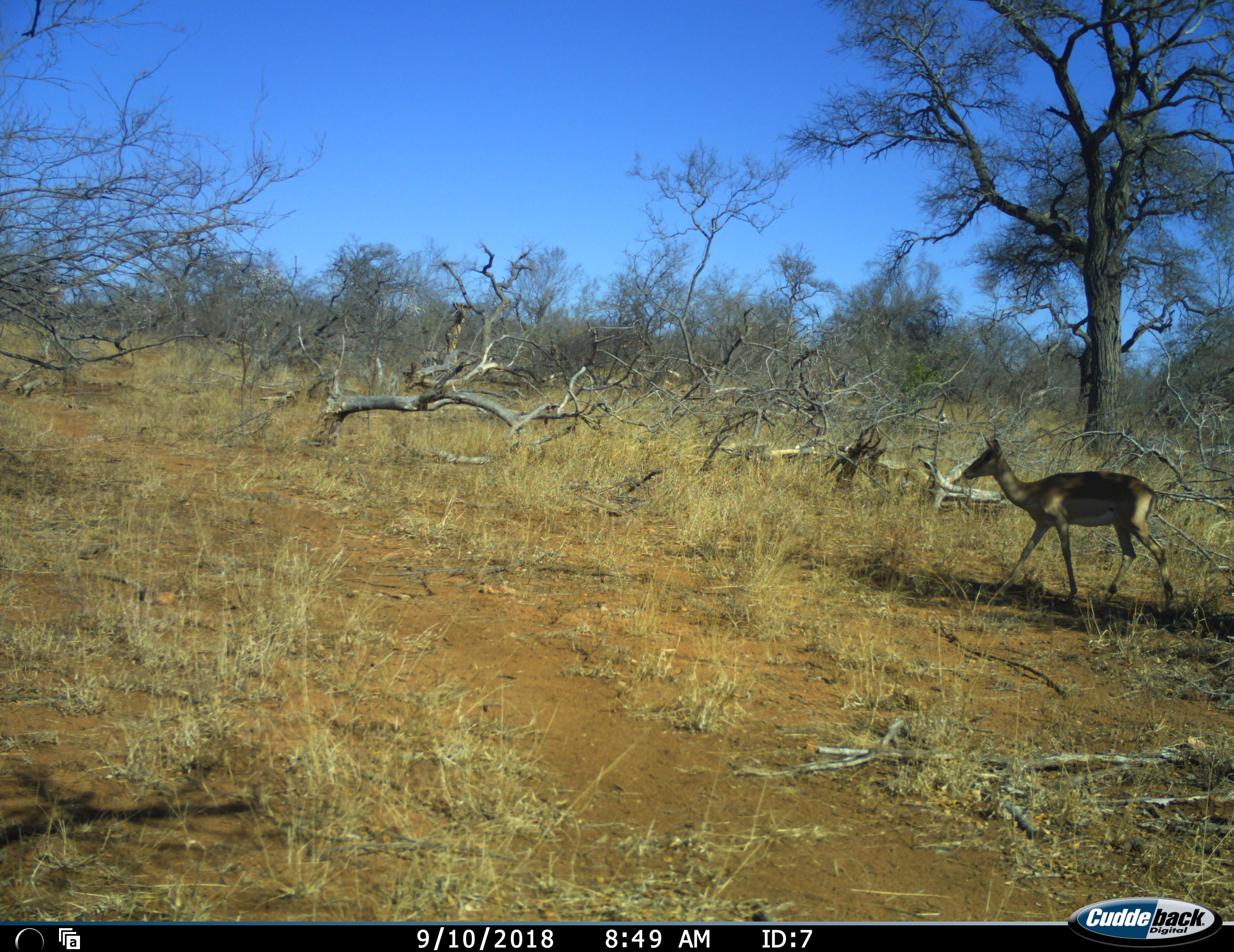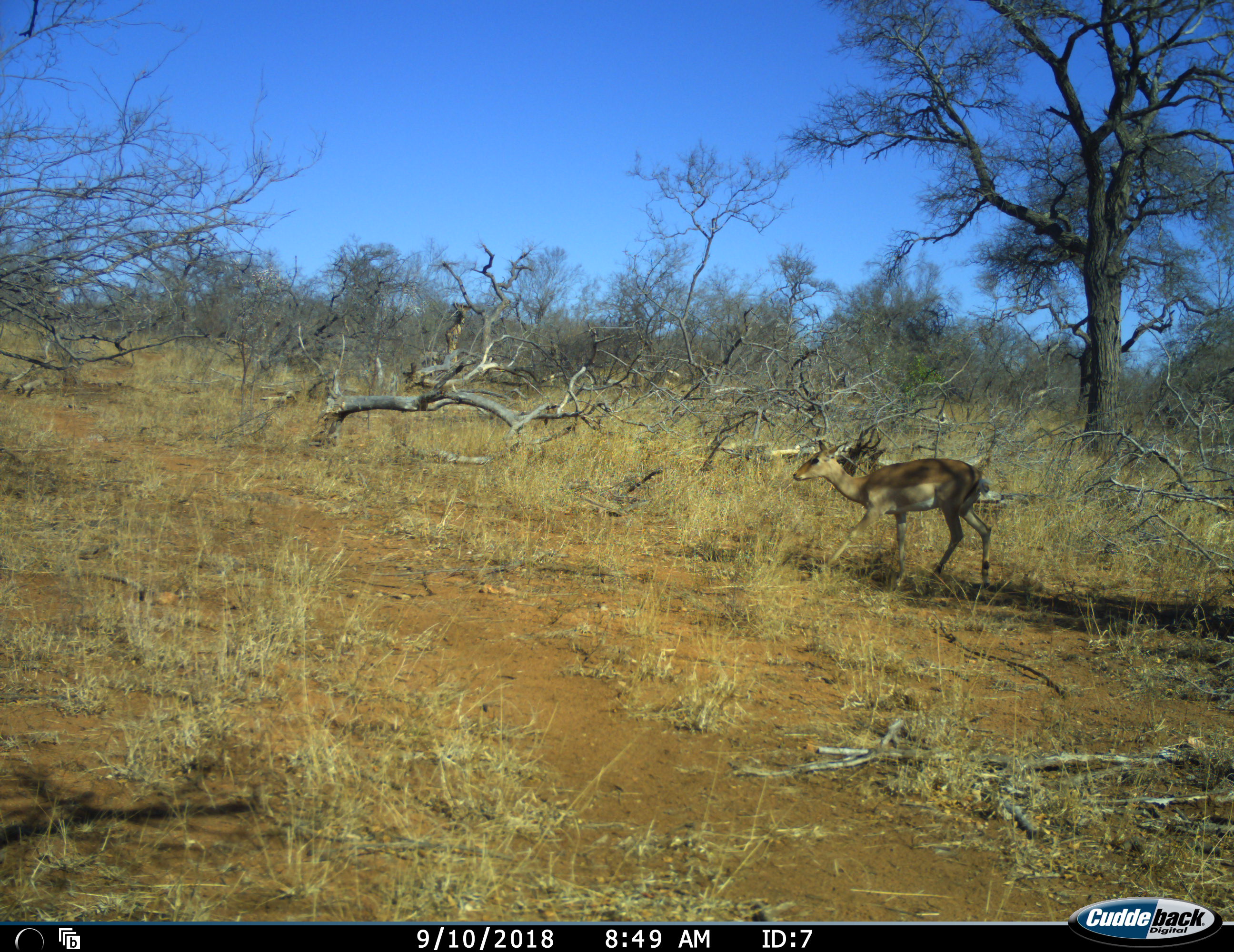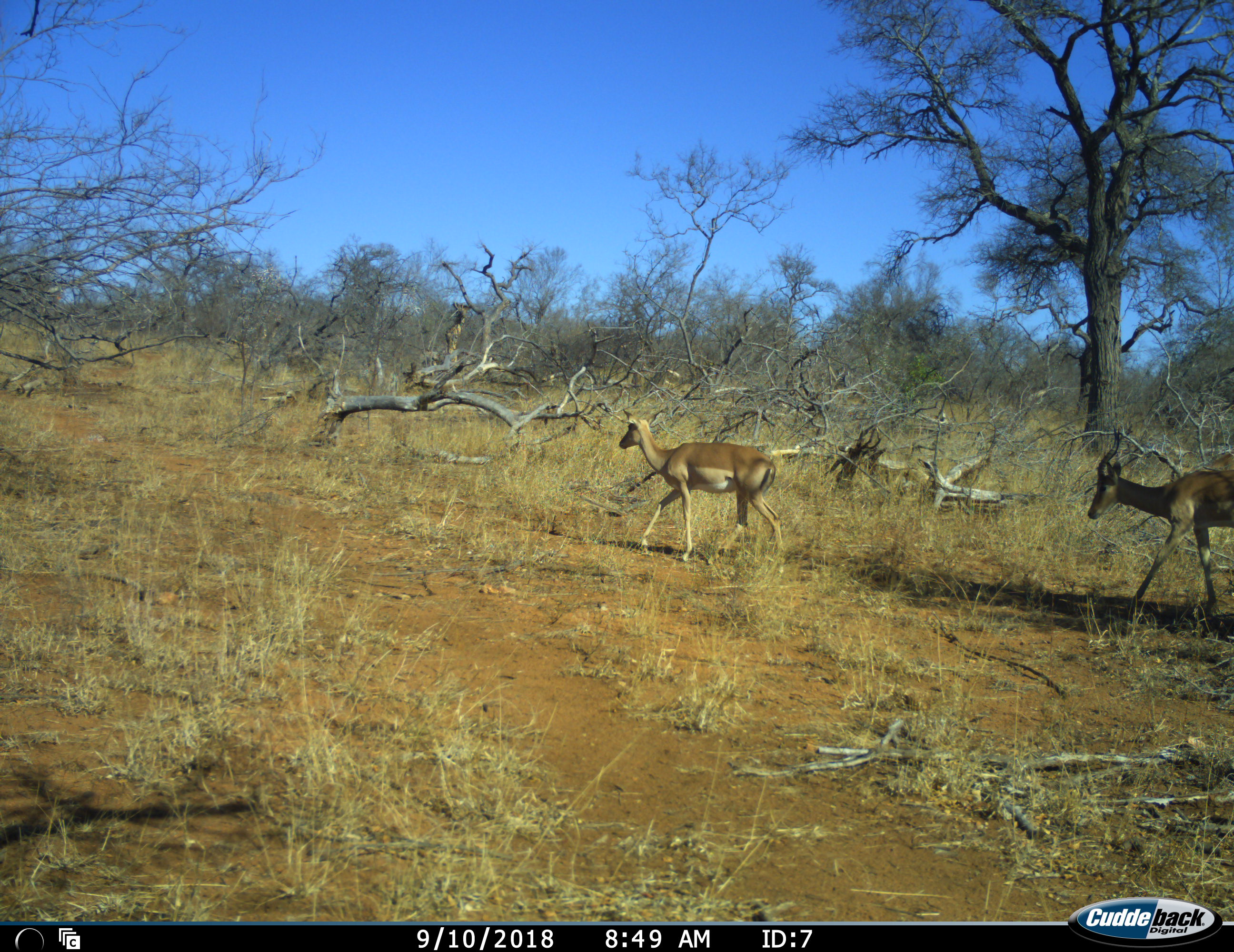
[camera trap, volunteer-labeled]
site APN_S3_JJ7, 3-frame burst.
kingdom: Animalia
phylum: Chordata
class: Mammalia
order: Artiodactyla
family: Bovidae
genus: Aepyceros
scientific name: Aepyceros melampus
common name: impala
Impala (Aepyceros melampus), count 2. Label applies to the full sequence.